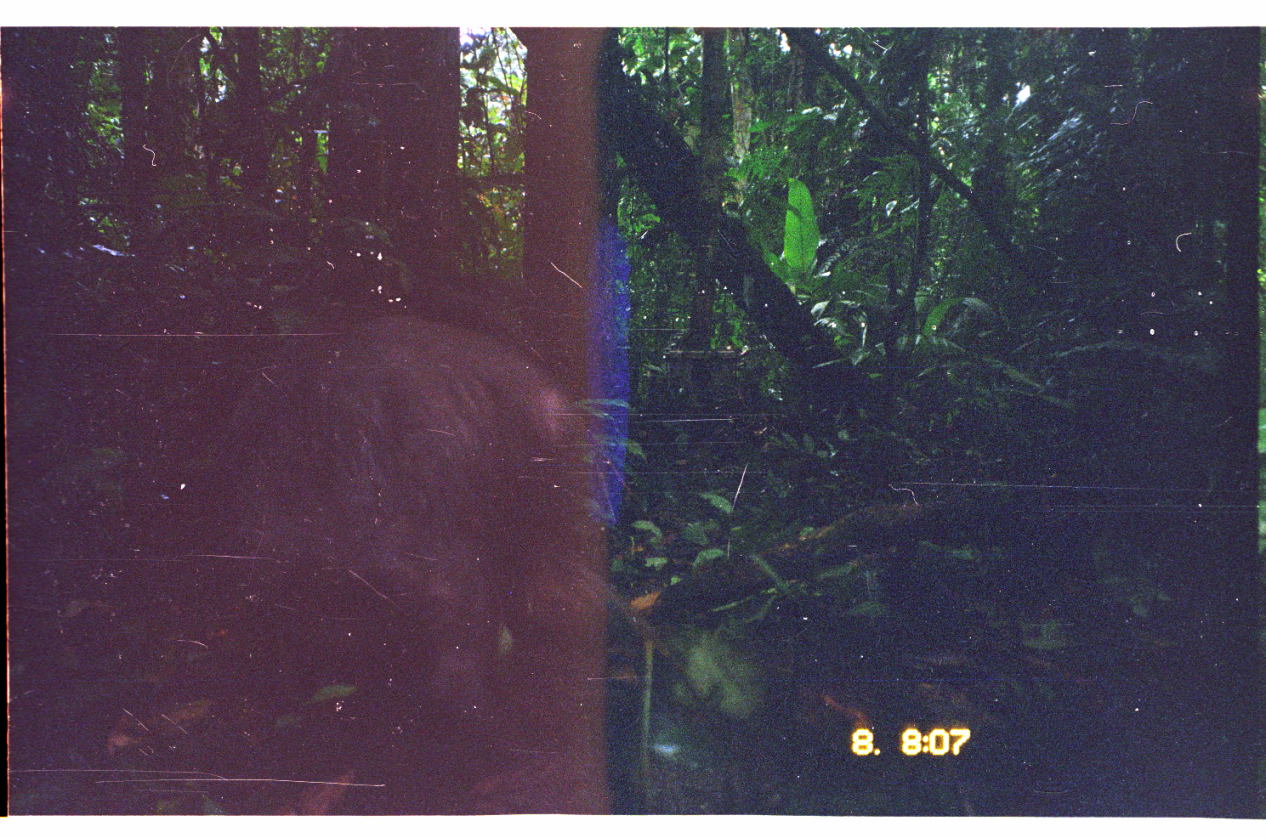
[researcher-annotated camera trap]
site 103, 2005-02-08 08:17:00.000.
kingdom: Animalia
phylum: Chordata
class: Mammalia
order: Artiodactyla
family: Tayassuidae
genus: Tayassu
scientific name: Tayassu pecari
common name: white-lipped peccary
Tayassu pecari (white-lipped peccary).